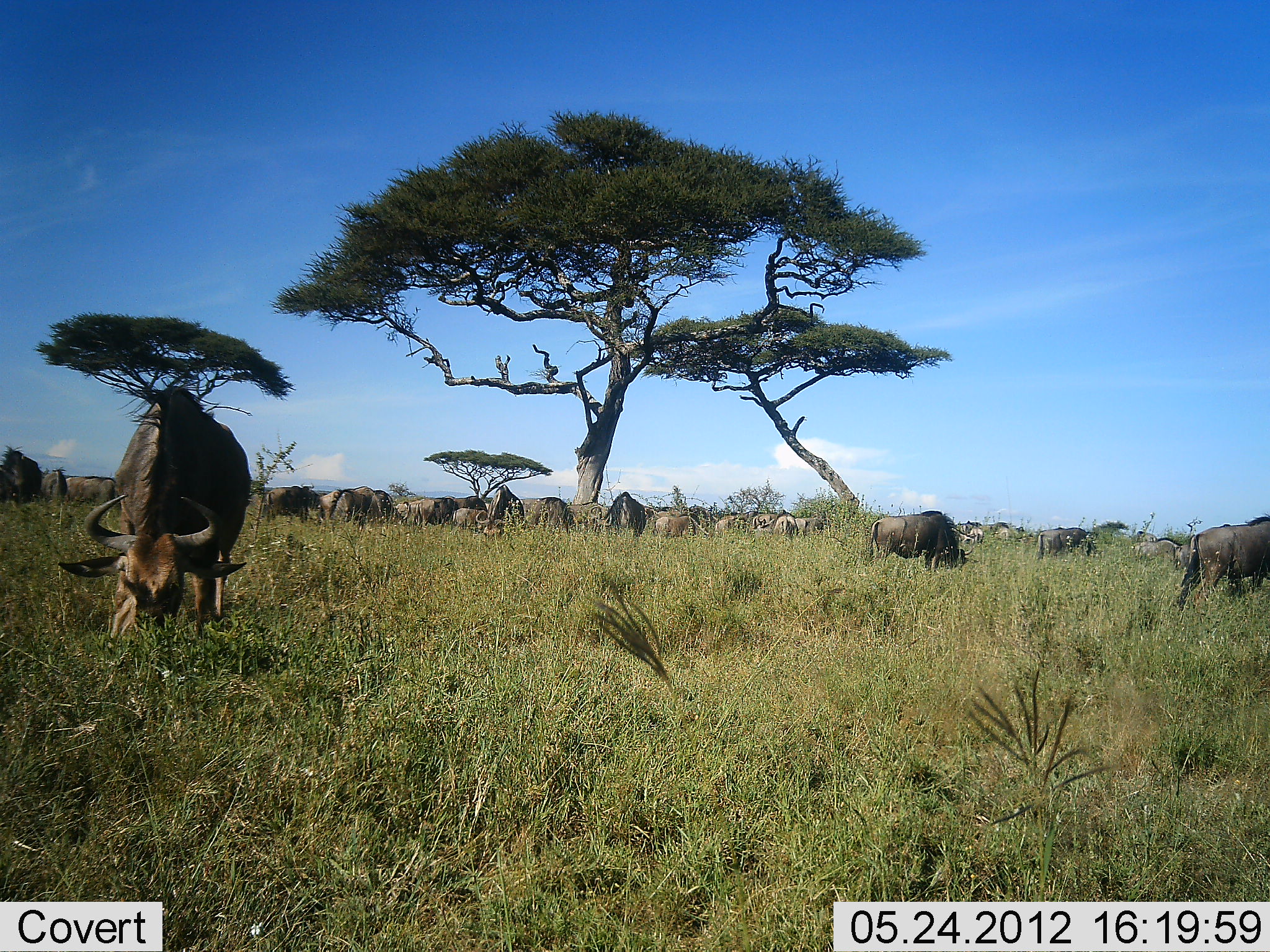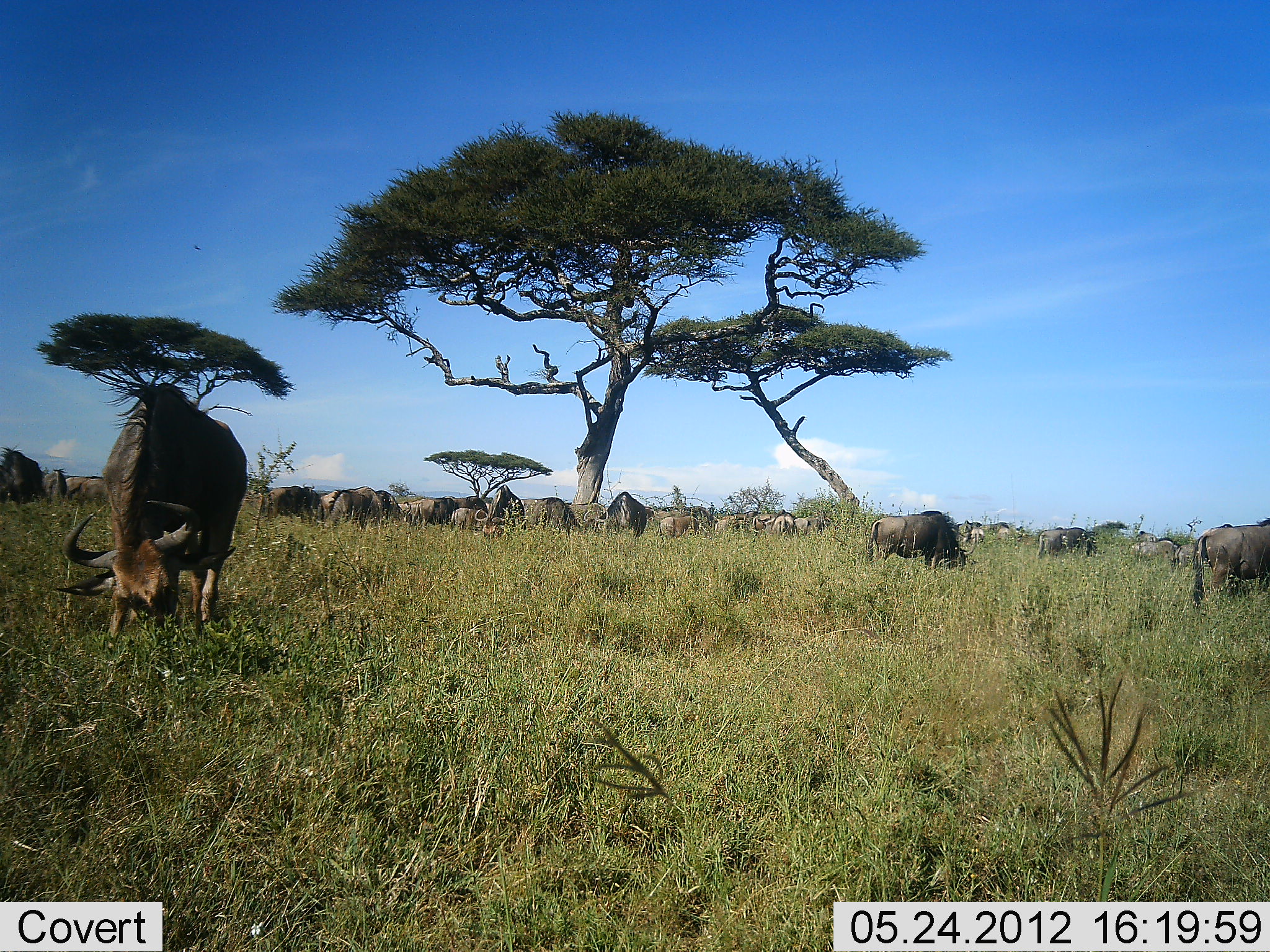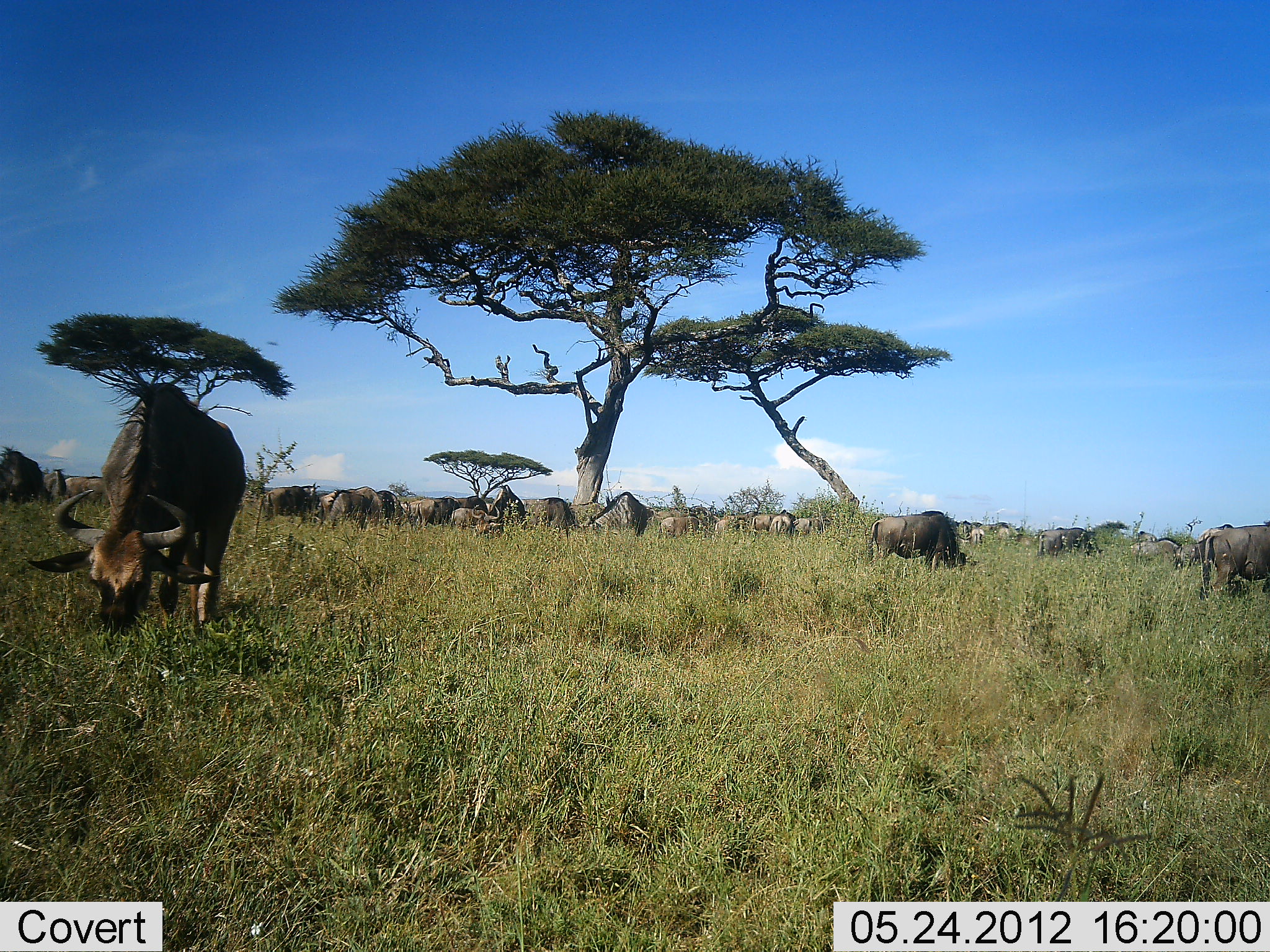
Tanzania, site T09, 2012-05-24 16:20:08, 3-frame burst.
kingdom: Animalia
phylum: Chordata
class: Mammalia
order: Artiodactyla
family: Bovidae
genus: Connochaetes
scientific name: Connochaetes taurinus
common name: blue wildebeest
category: wildebeest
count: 11-50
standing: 70%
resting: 10%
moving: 10%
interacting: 0%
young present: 0%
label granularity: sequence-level